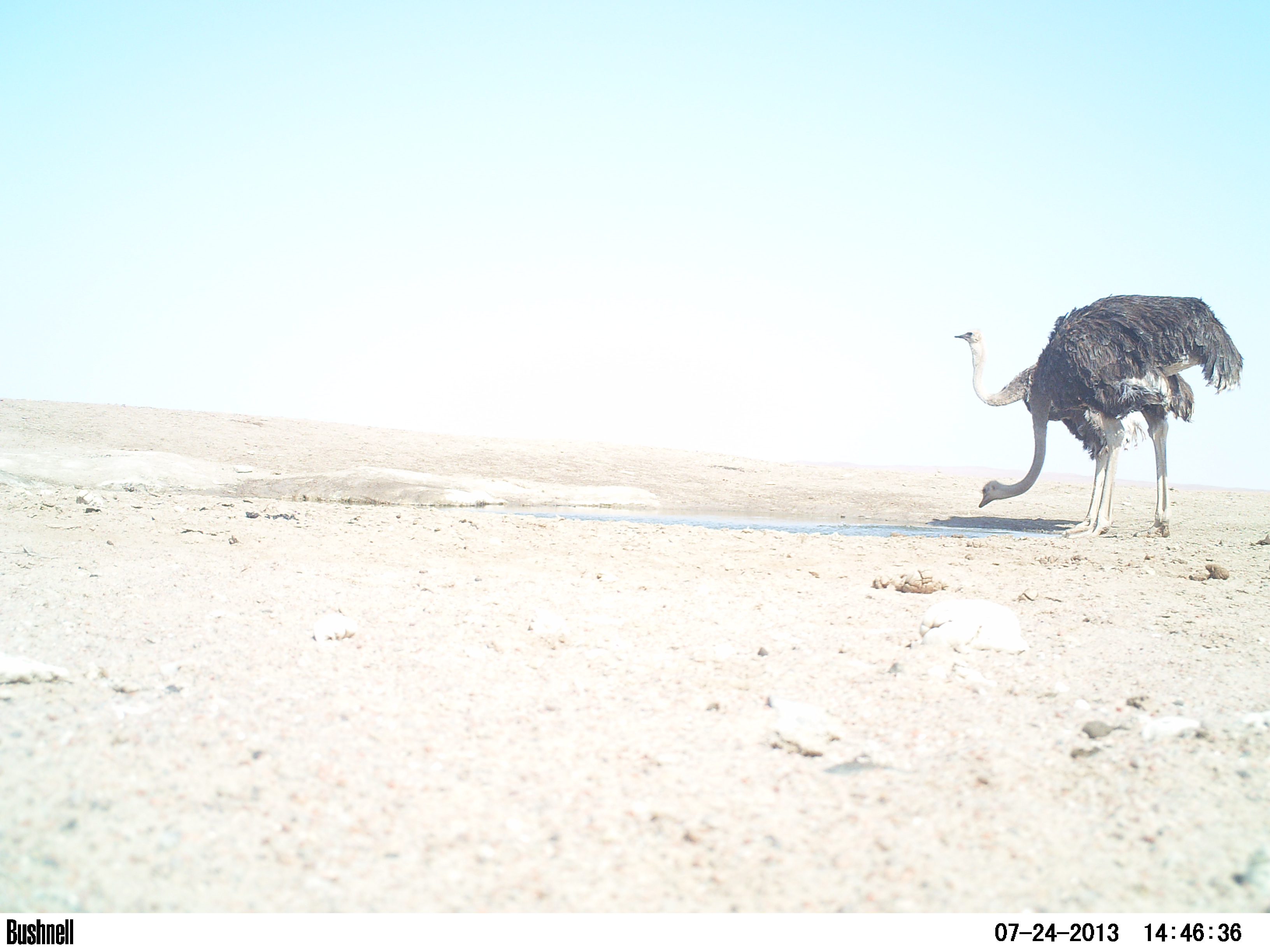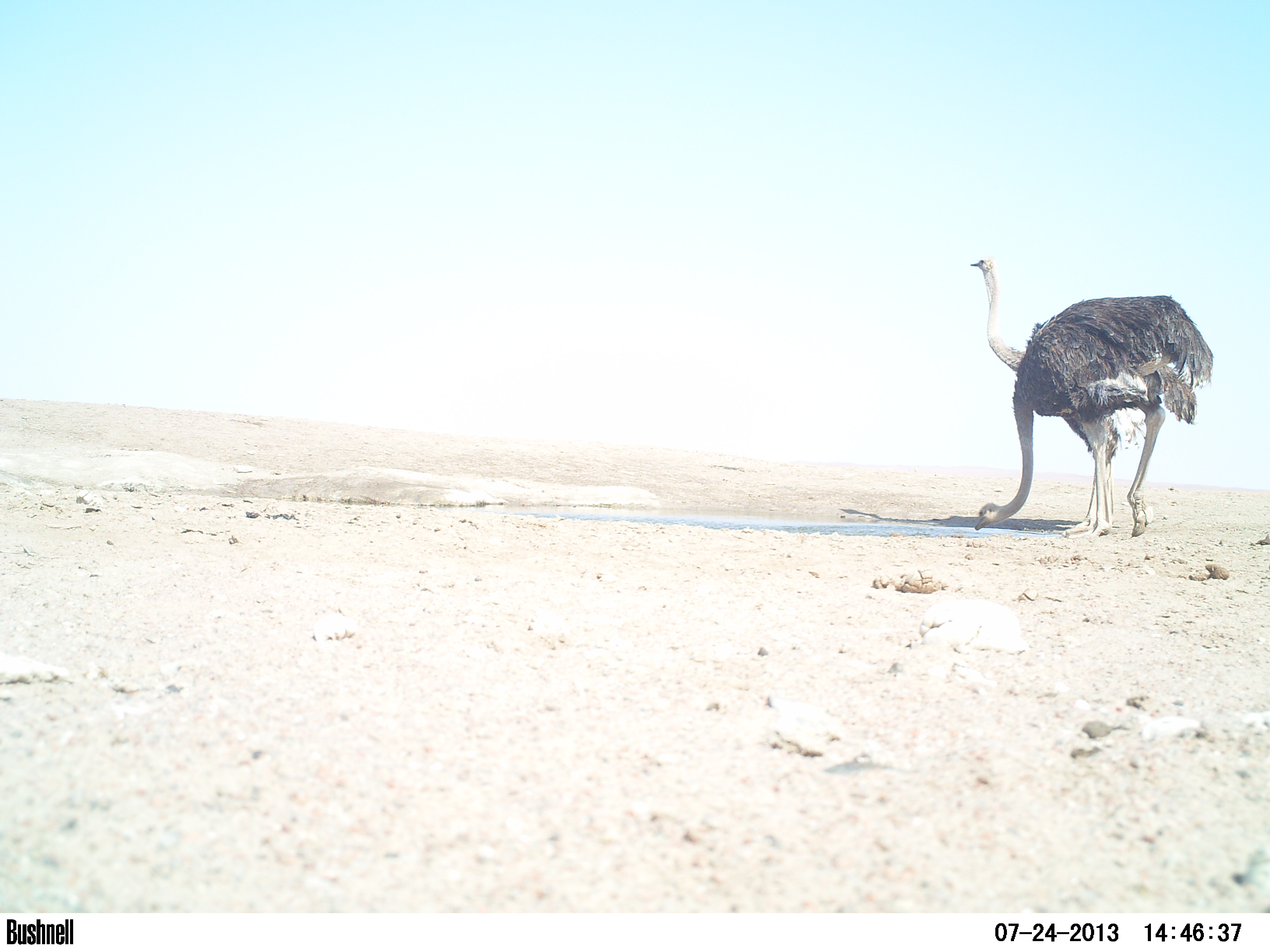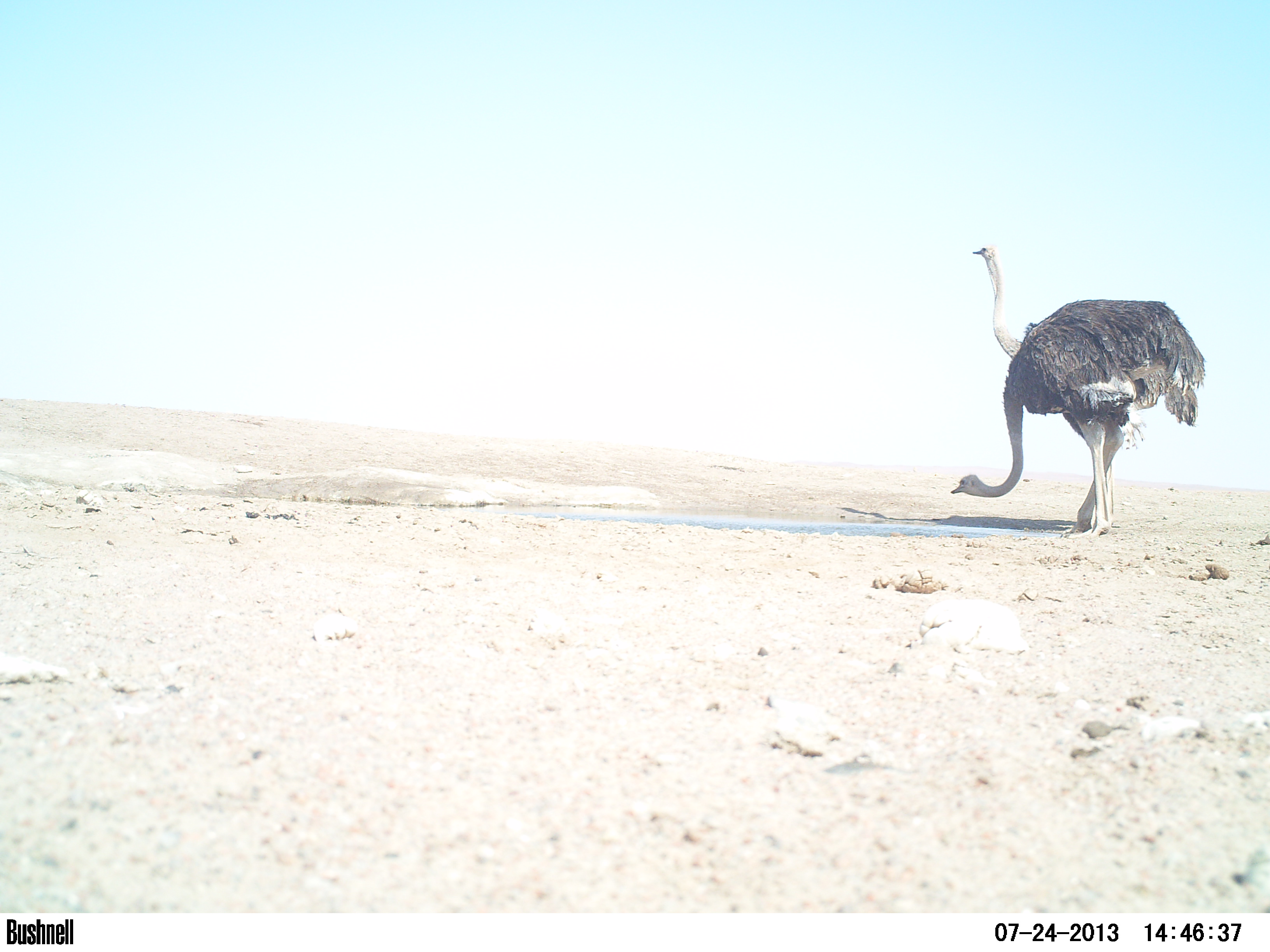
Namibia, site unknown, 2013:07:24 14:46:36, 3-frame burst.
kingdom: Animalia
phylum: Chordata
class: Aves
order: Struthioniformes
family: Struthionidae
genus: Struthio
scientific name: Struthio camelus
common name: common ostrich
Struthio camelus (common ostrich).